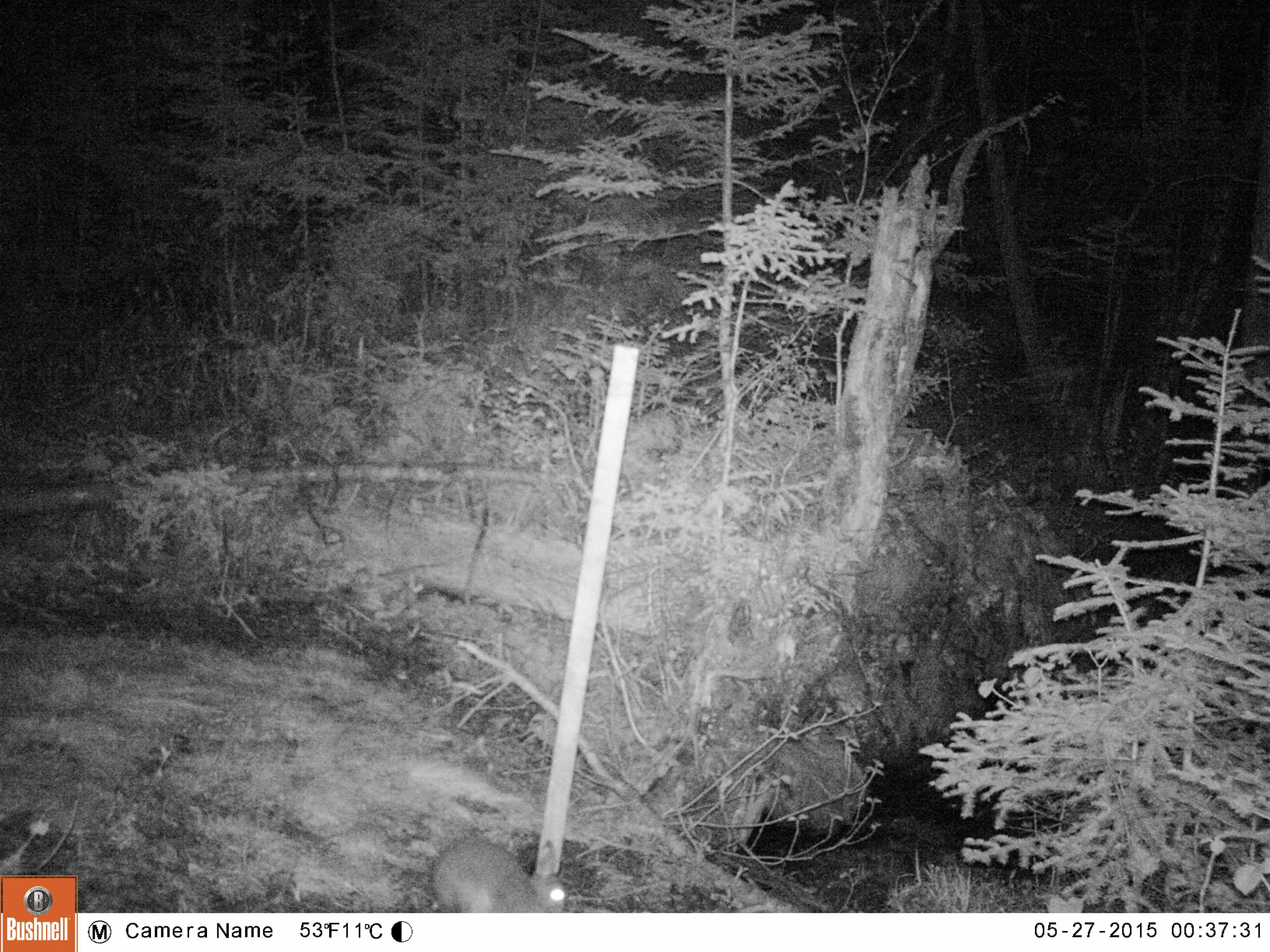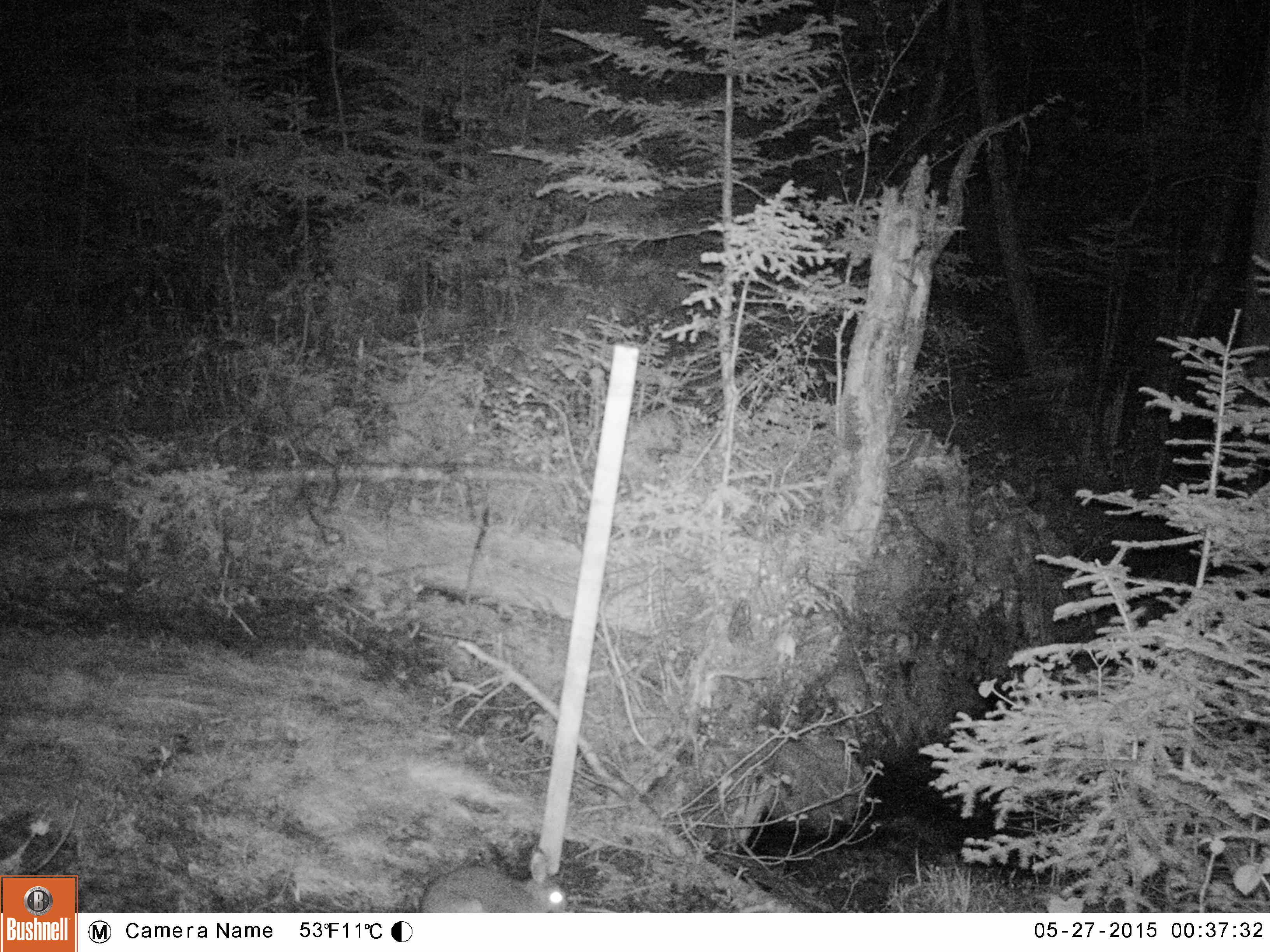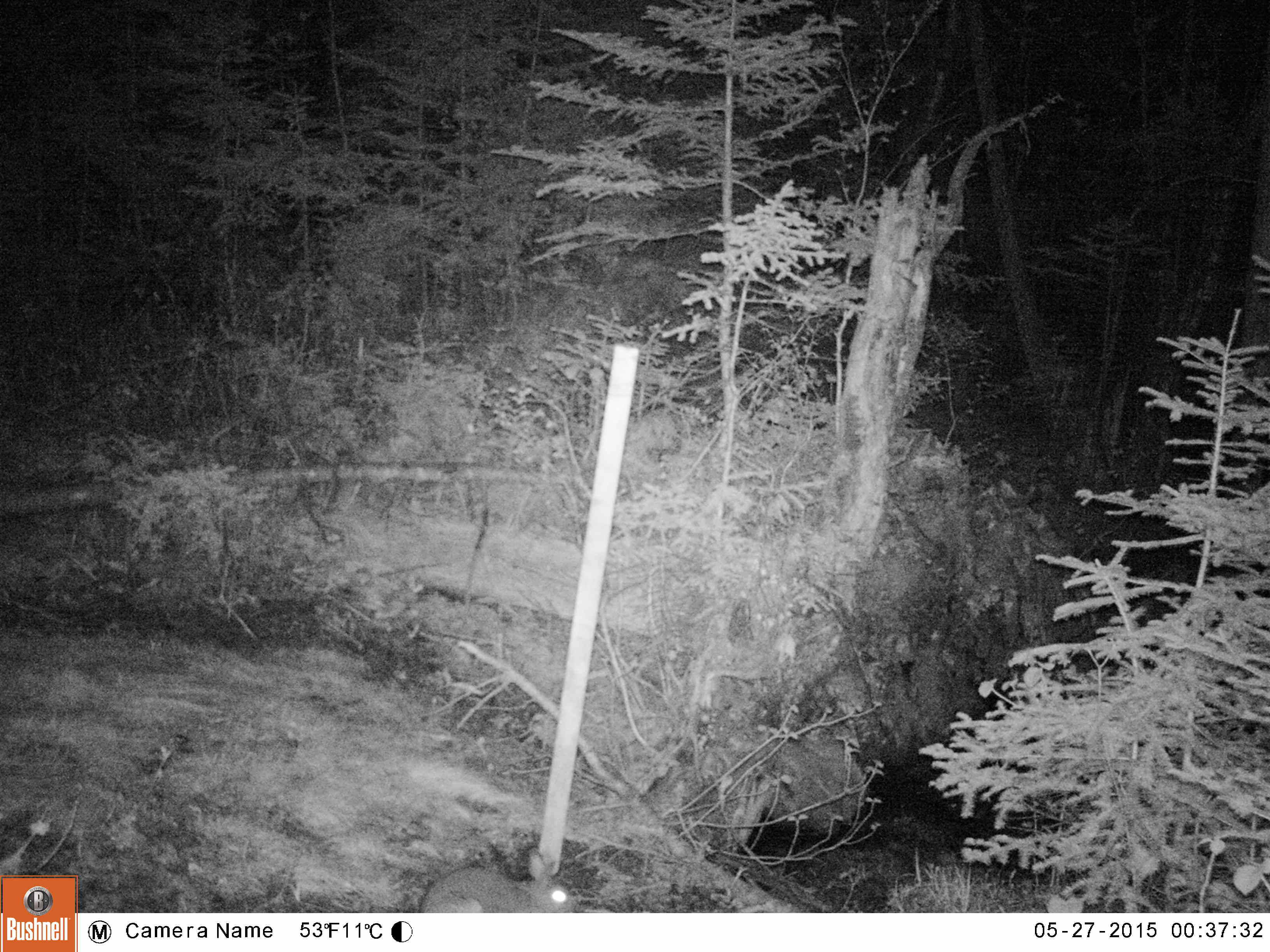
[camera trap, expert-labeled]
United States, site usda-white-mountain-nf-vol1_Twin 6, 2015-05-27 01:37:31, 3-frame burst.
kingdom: Animalia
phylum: Chordata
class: Mammalia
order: Lagomorpha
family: Leporidae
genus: Lepus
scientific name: Lepus americanus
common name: snowshoe hare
Snowshoe hare (Lepus americanus).